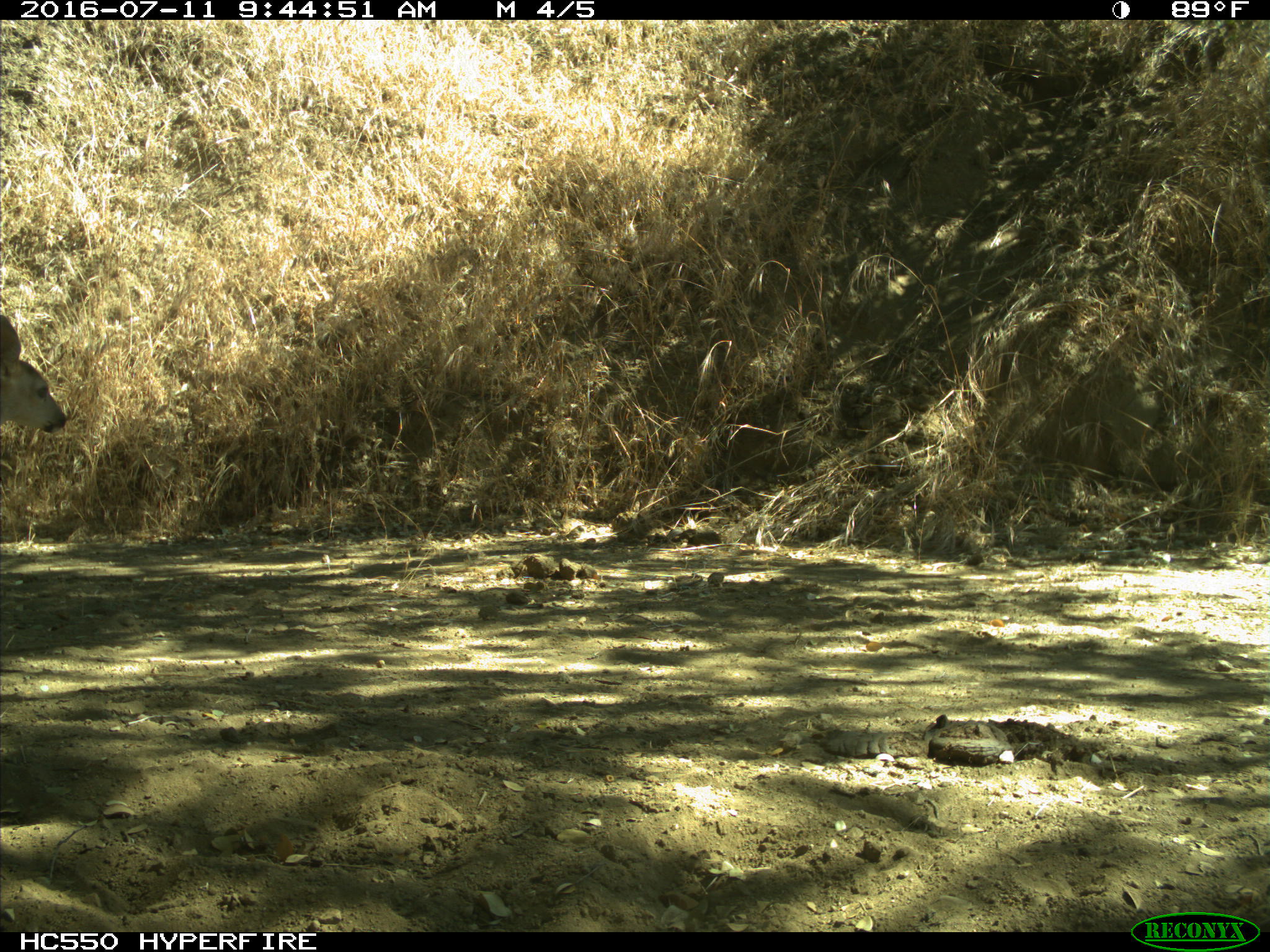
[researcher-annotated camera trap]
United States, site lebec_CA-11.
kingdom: Animalia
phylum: Chordata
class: Mammalia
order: Artiodactyla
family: Cervidae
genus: Odocoileus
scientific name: Odocoileus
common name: deer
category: unidentified deer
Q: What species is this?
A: Unidentified deer (deer) (Odocoileus).